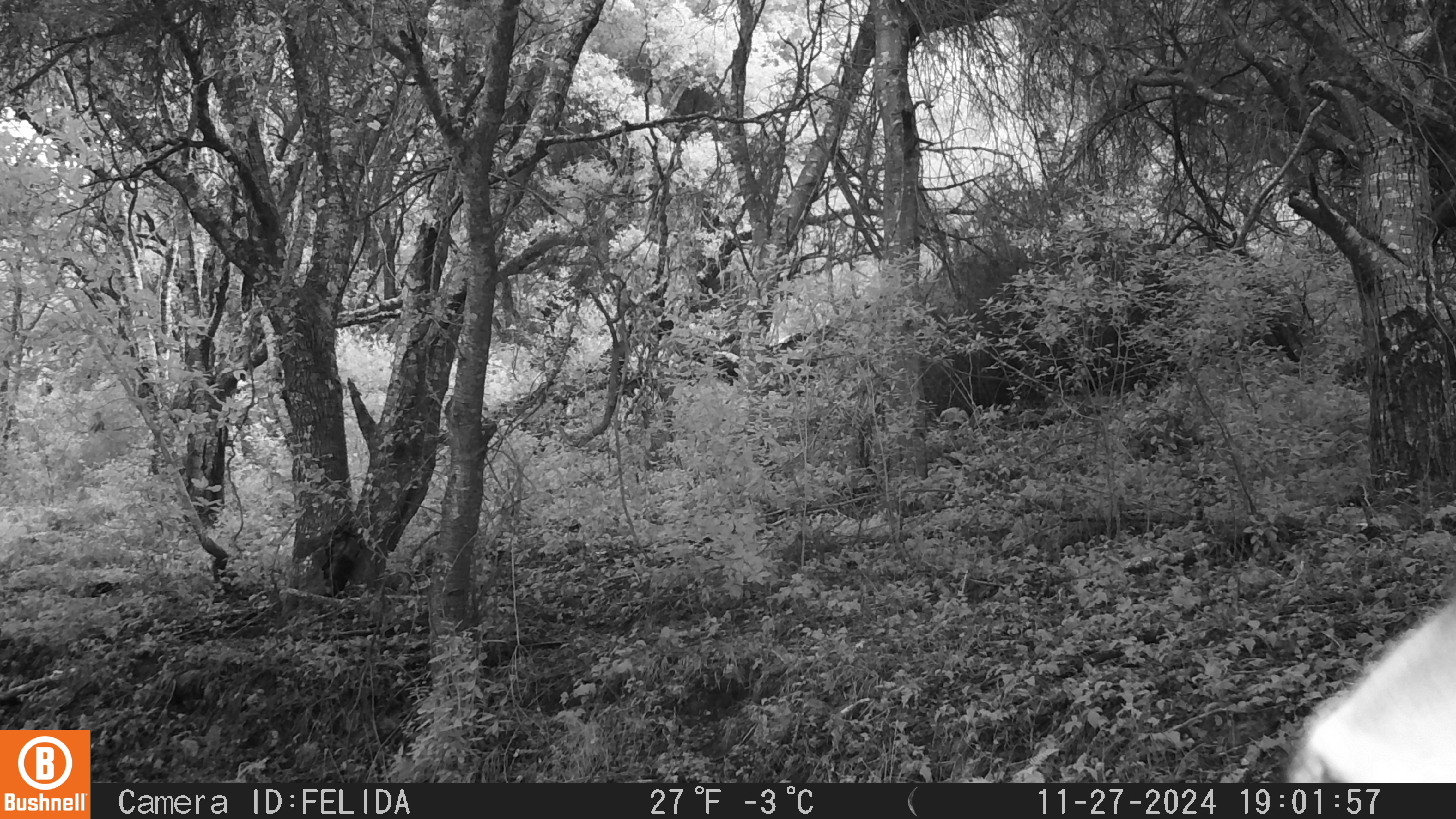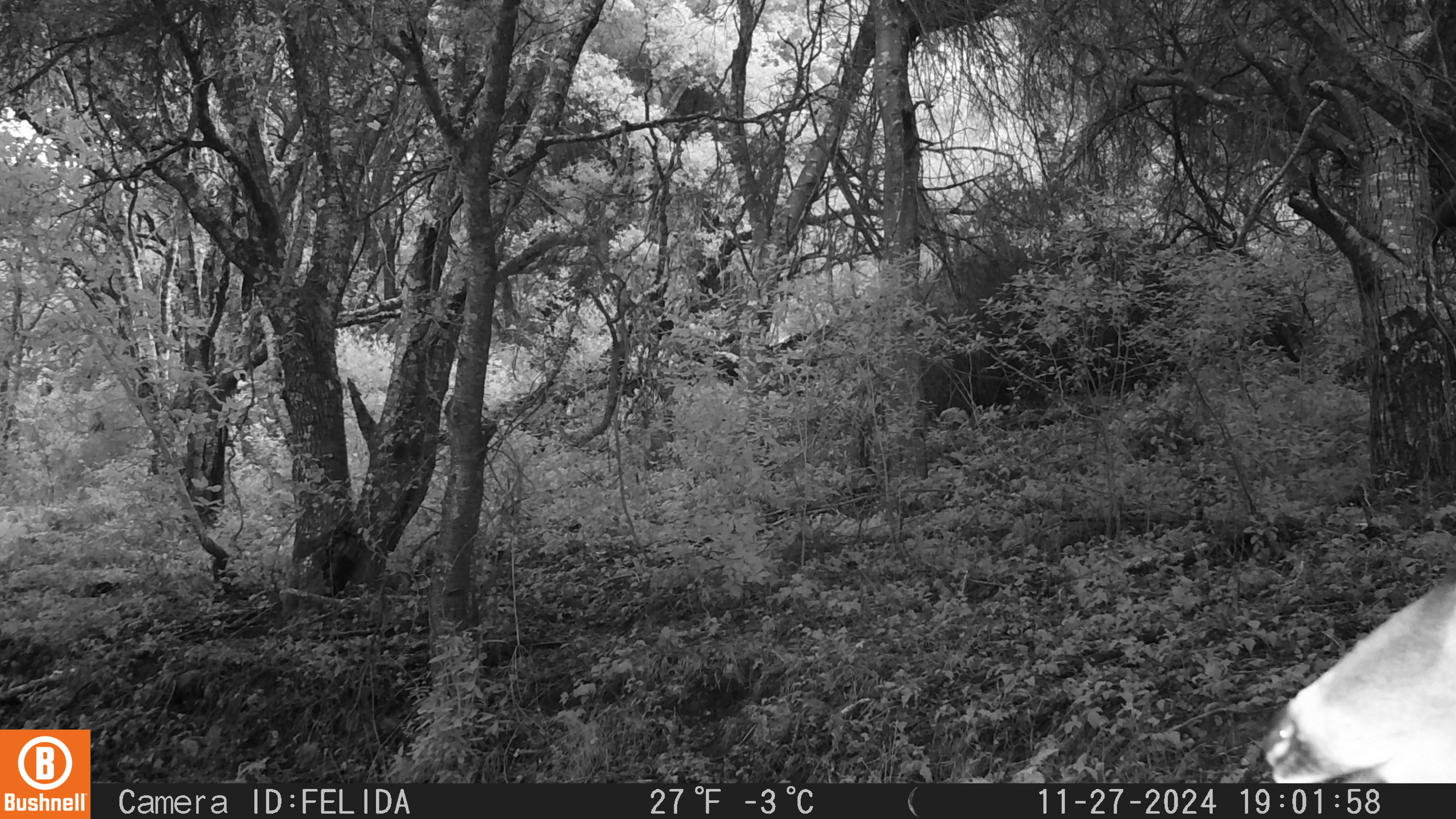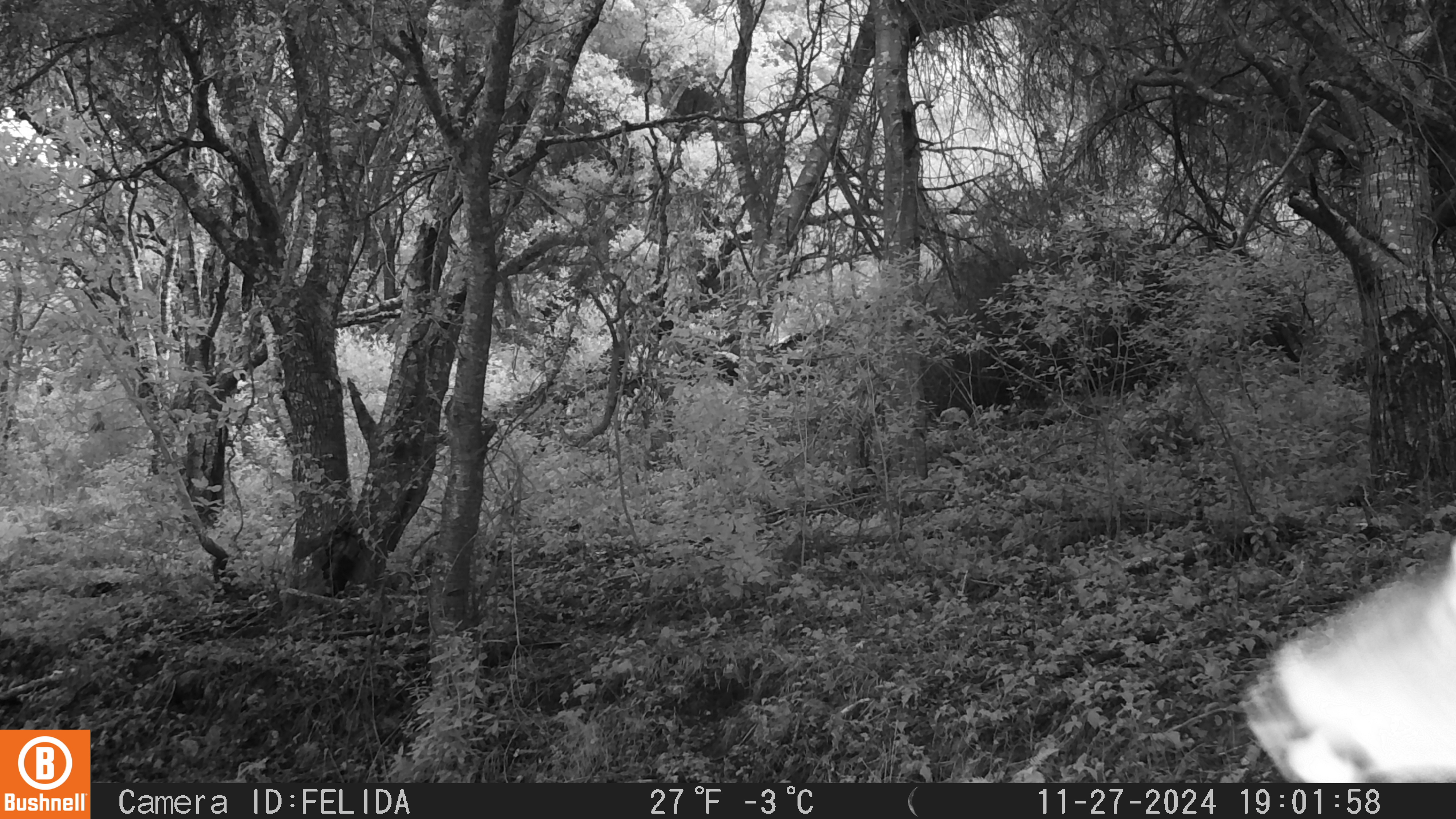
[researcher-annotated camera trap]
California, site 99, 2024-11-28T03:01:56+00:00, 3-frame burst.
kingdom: Animalia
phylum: Chordata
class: Mammalia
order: Artiodactyla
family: Cervidae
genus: Odocoileus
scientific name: Odocoileus hemionus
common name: mule deer